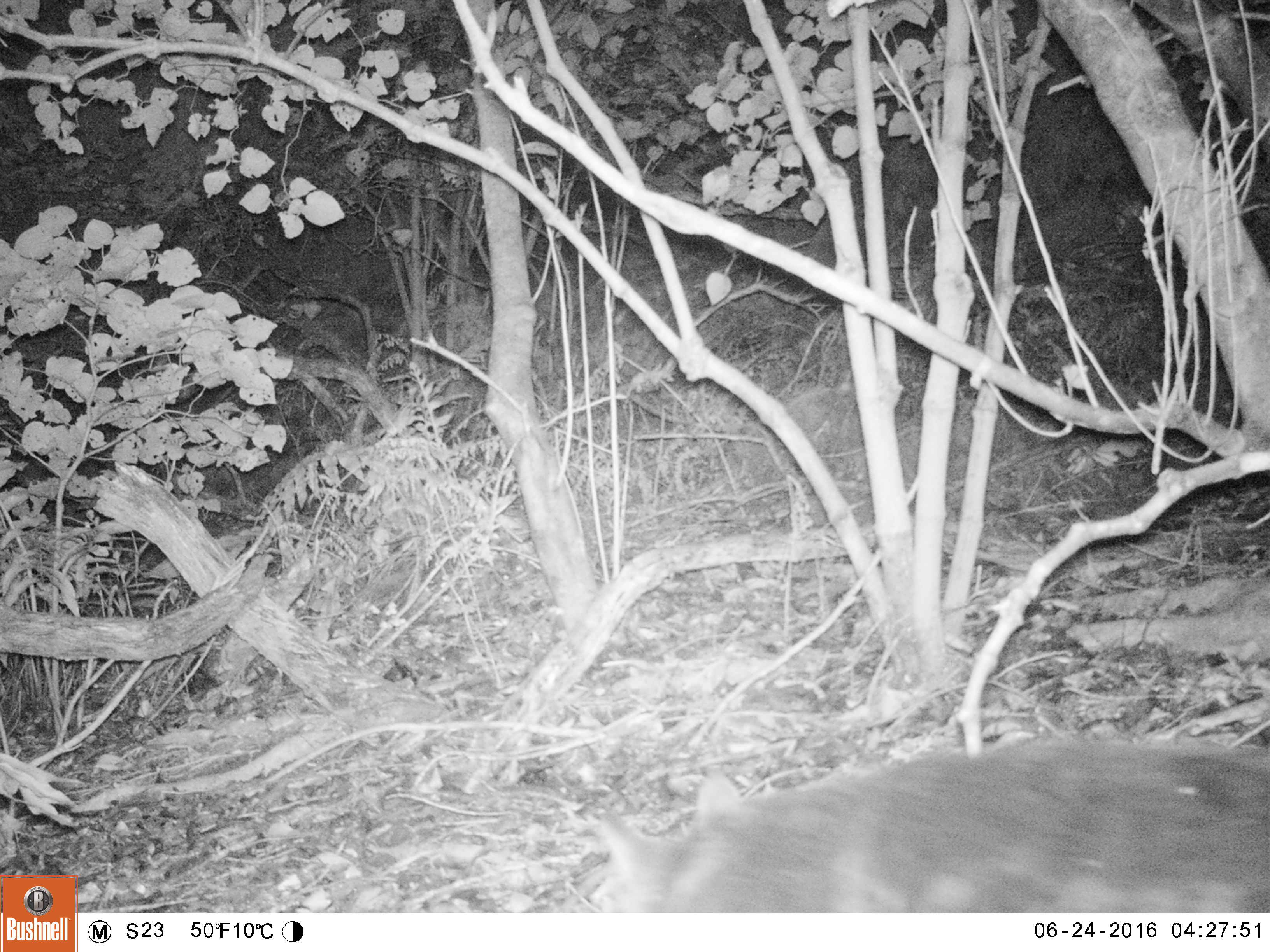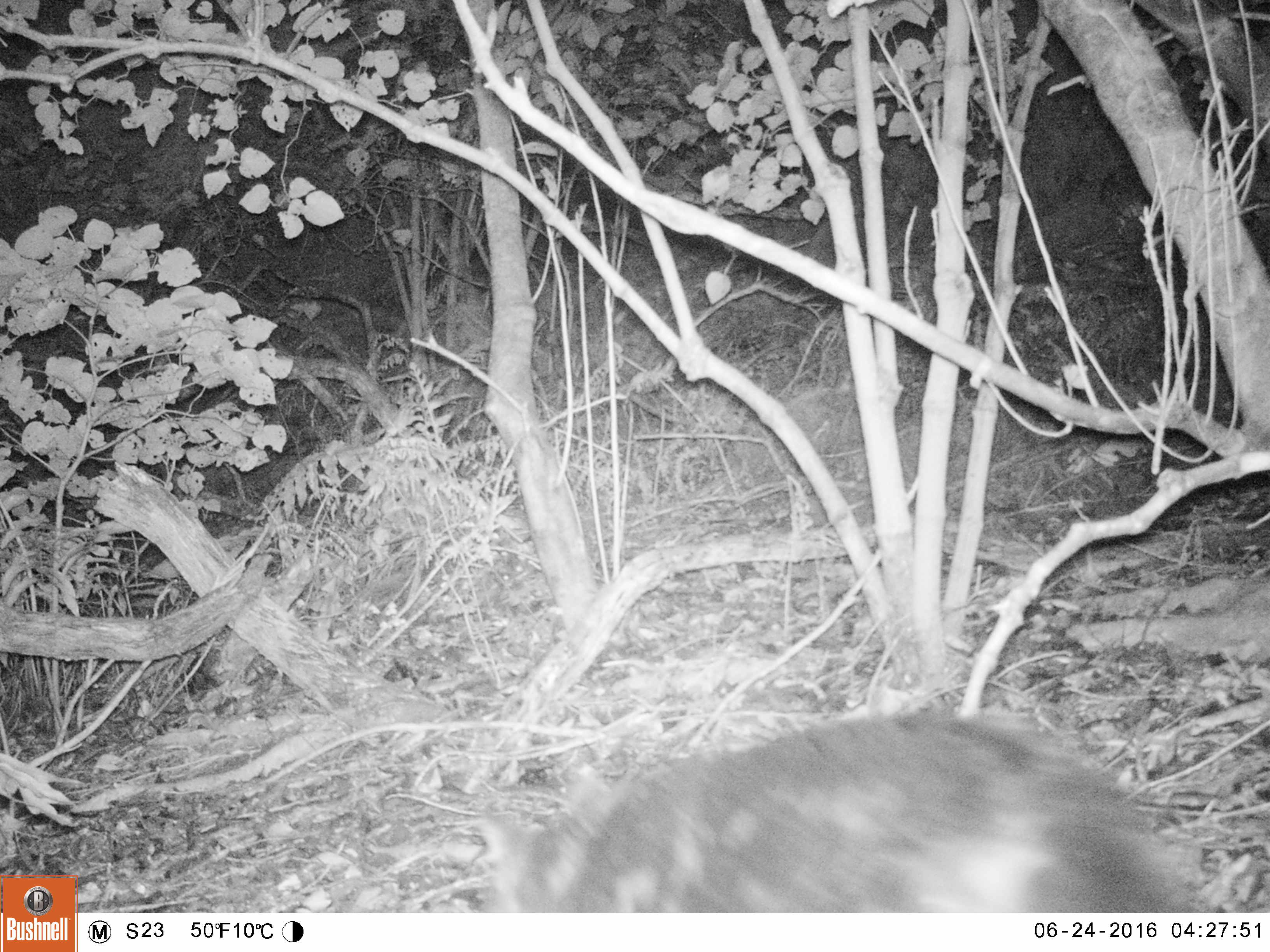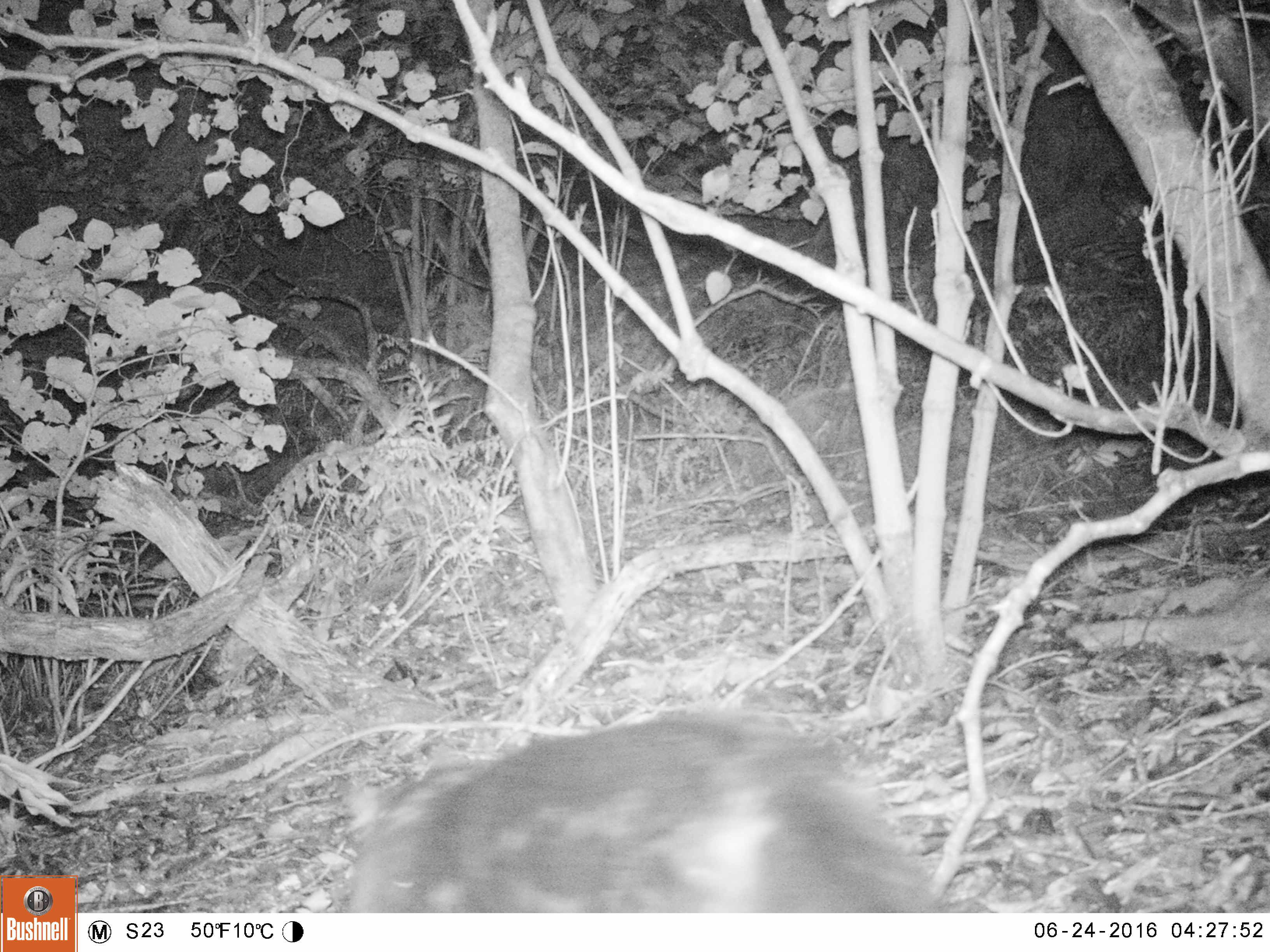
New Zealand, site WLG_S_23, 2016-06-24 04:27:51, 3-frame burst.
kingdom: Animalia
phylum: Chordata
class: Mammalia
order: Carnivora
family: Felidae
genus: Felis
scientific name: Felis catus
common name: domestic cat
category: cat